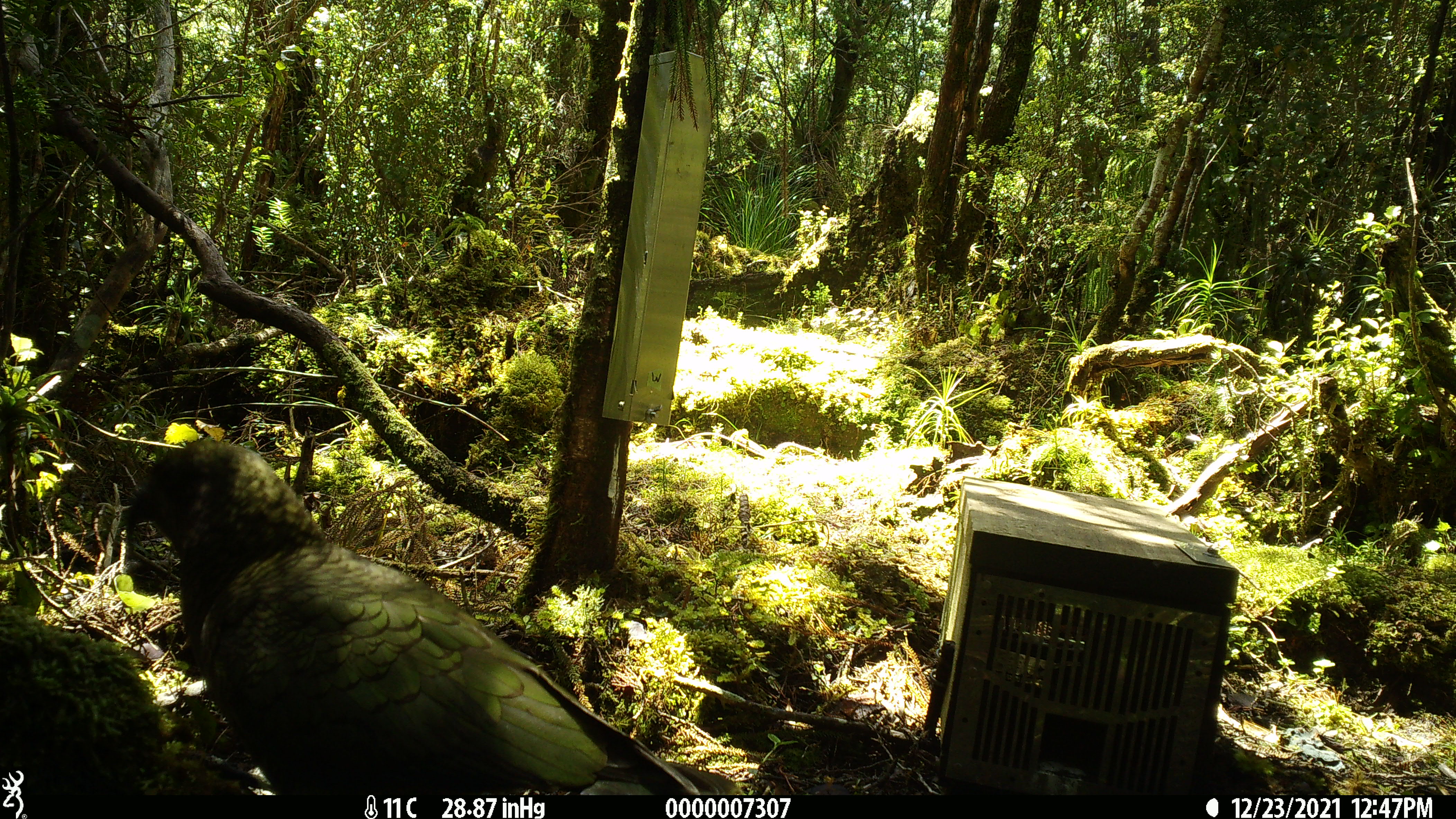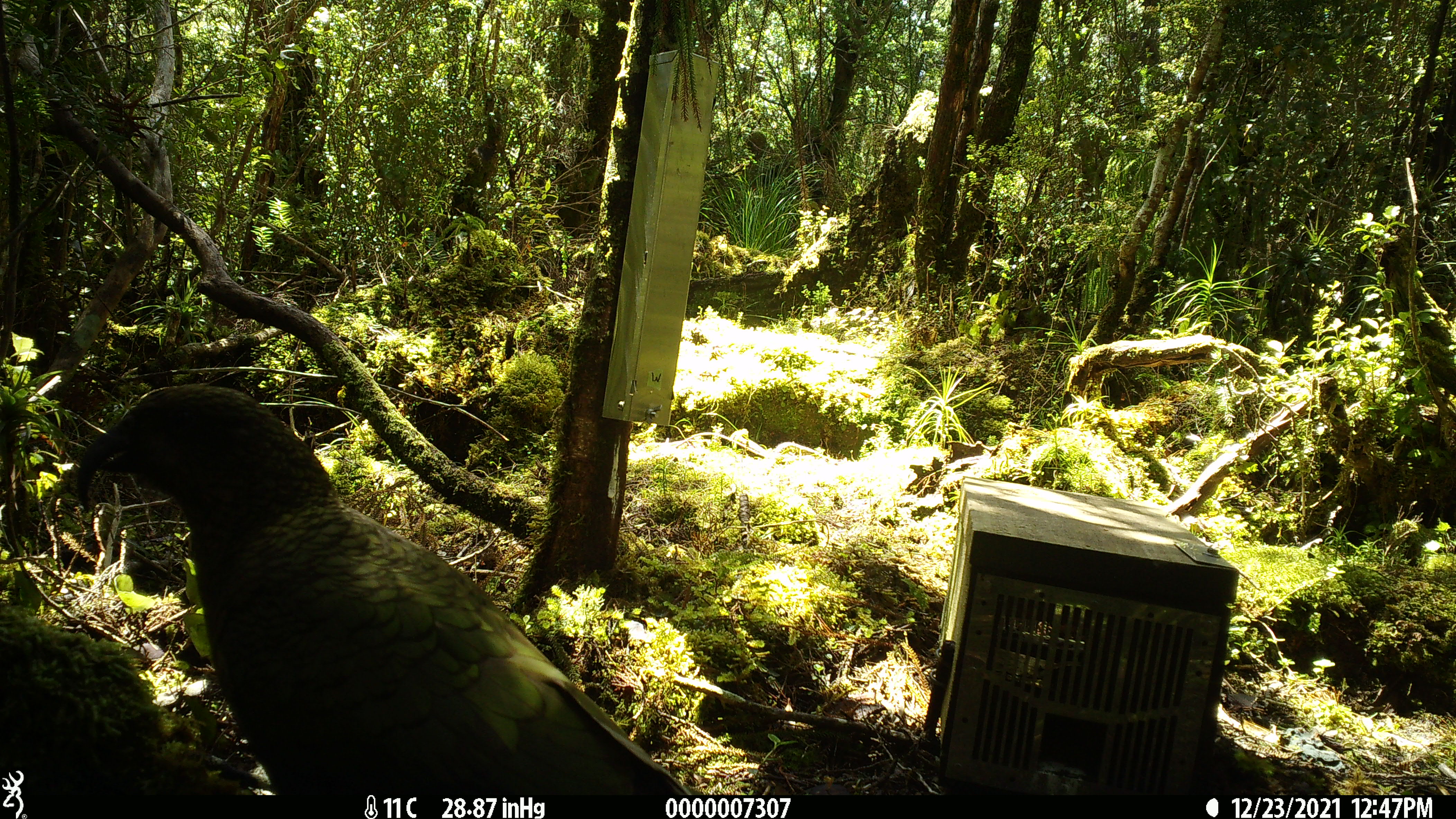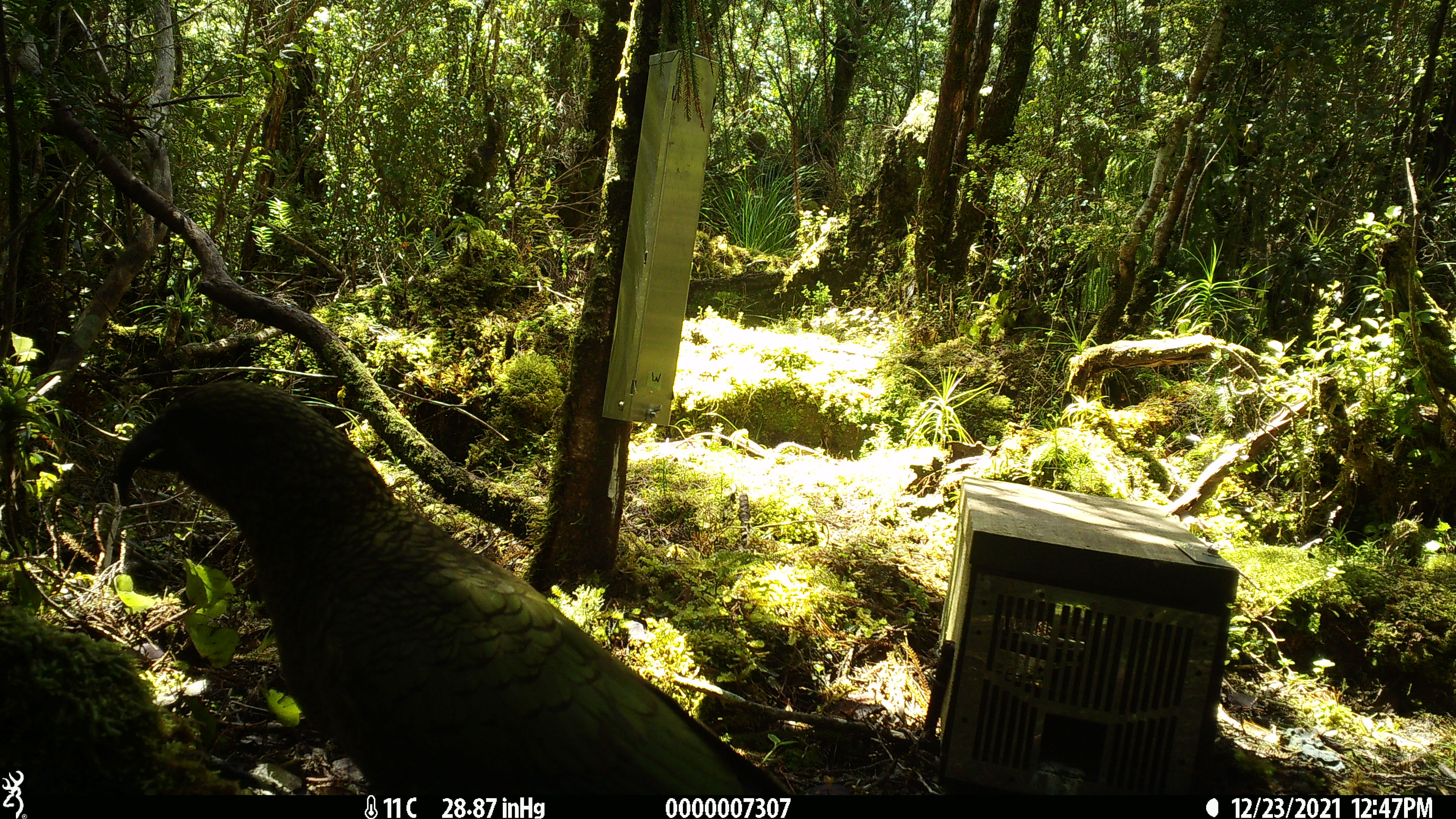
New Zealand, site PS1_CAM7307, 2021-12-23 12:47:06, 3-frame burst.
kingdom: Animalia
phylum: Chordata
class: Aves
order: Psittaciformes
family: Strigopidae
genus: Nestor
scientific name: Nestor notabilis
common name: kea